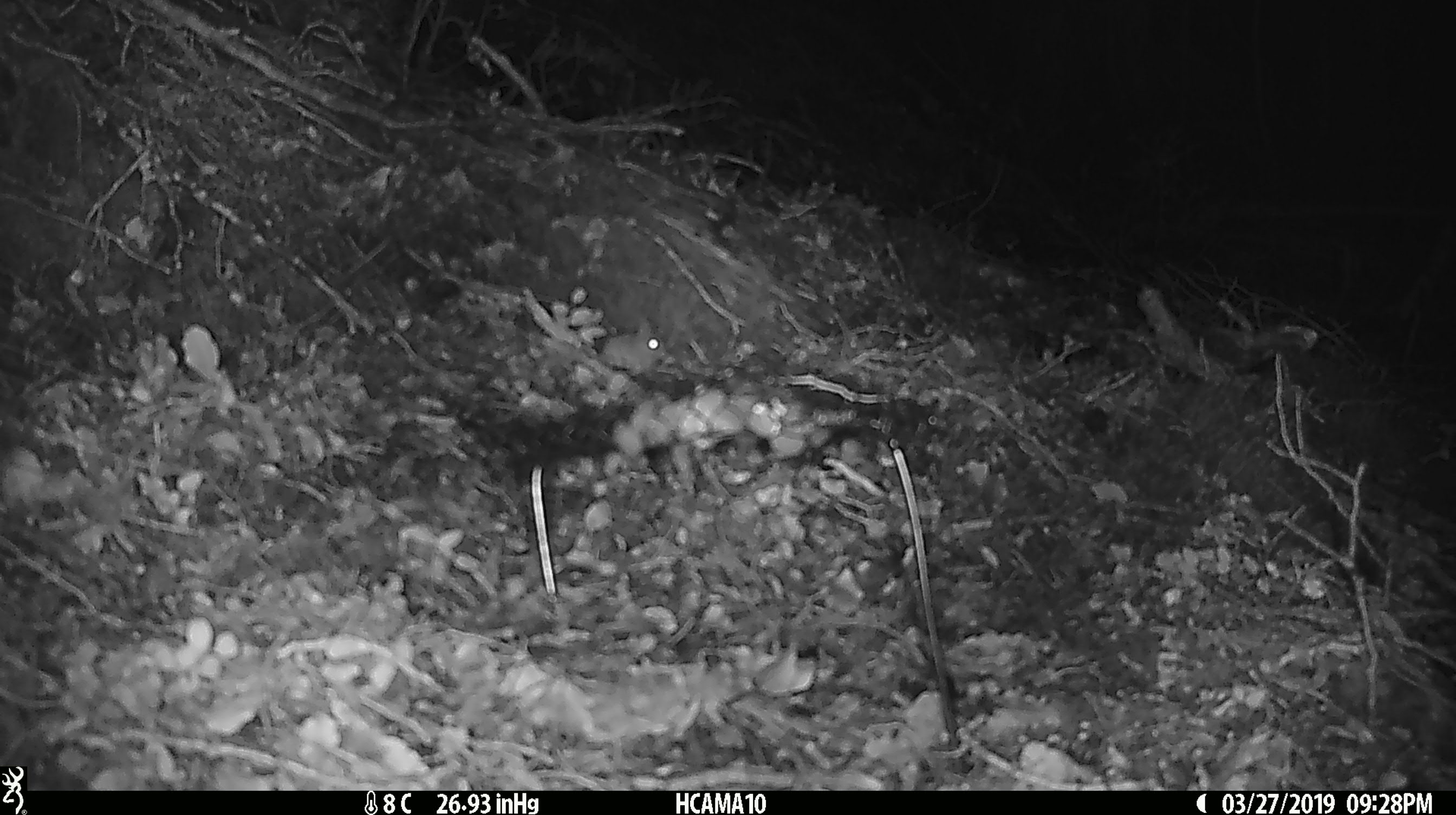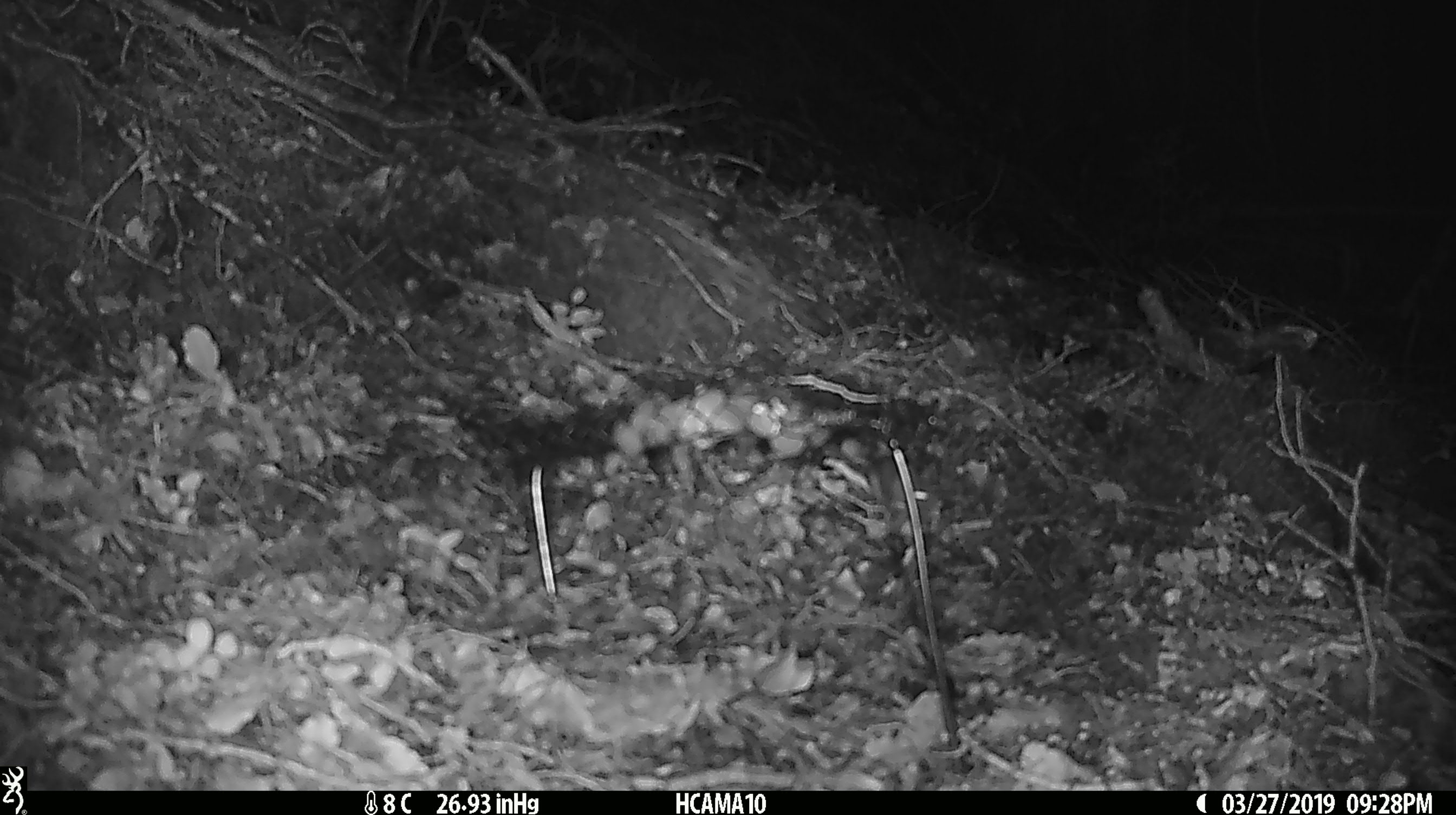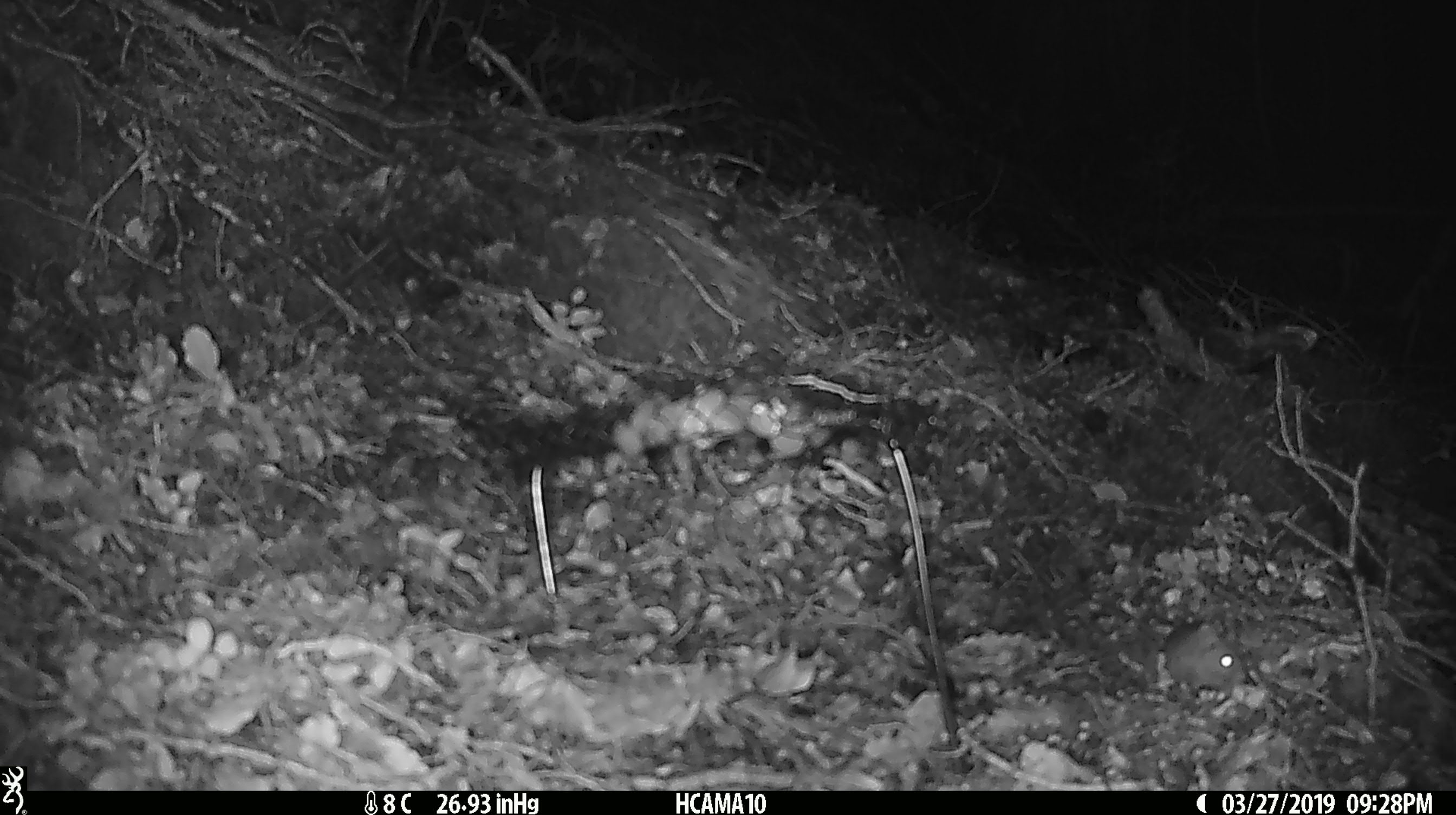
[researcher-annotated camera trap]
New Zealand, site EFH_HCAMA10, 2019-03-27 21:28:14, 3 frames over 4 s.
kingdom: Animalia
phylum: Chordata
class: Mammalia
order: Rodentia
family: Muridae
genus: Mus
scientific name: Mus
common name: mouse